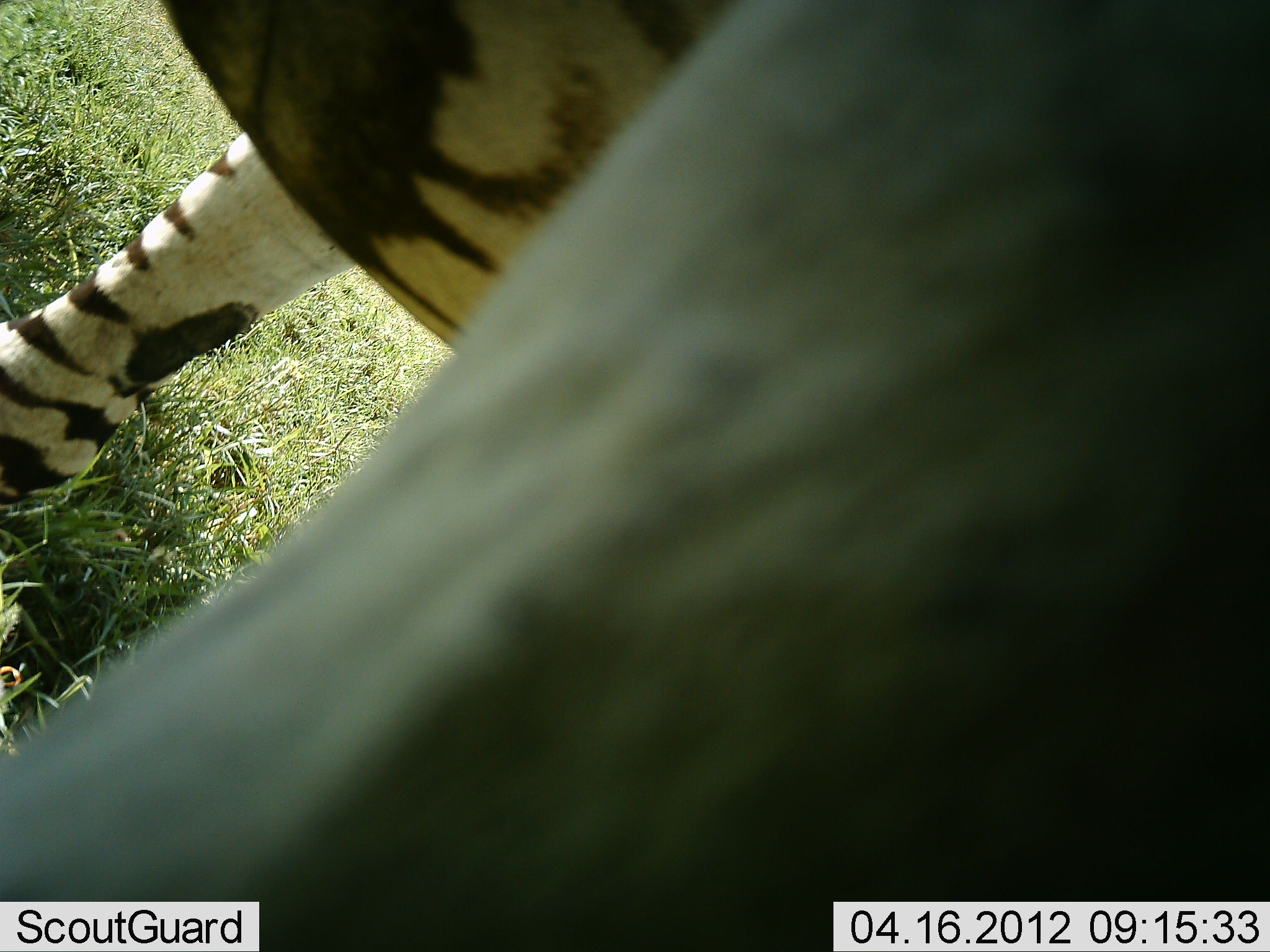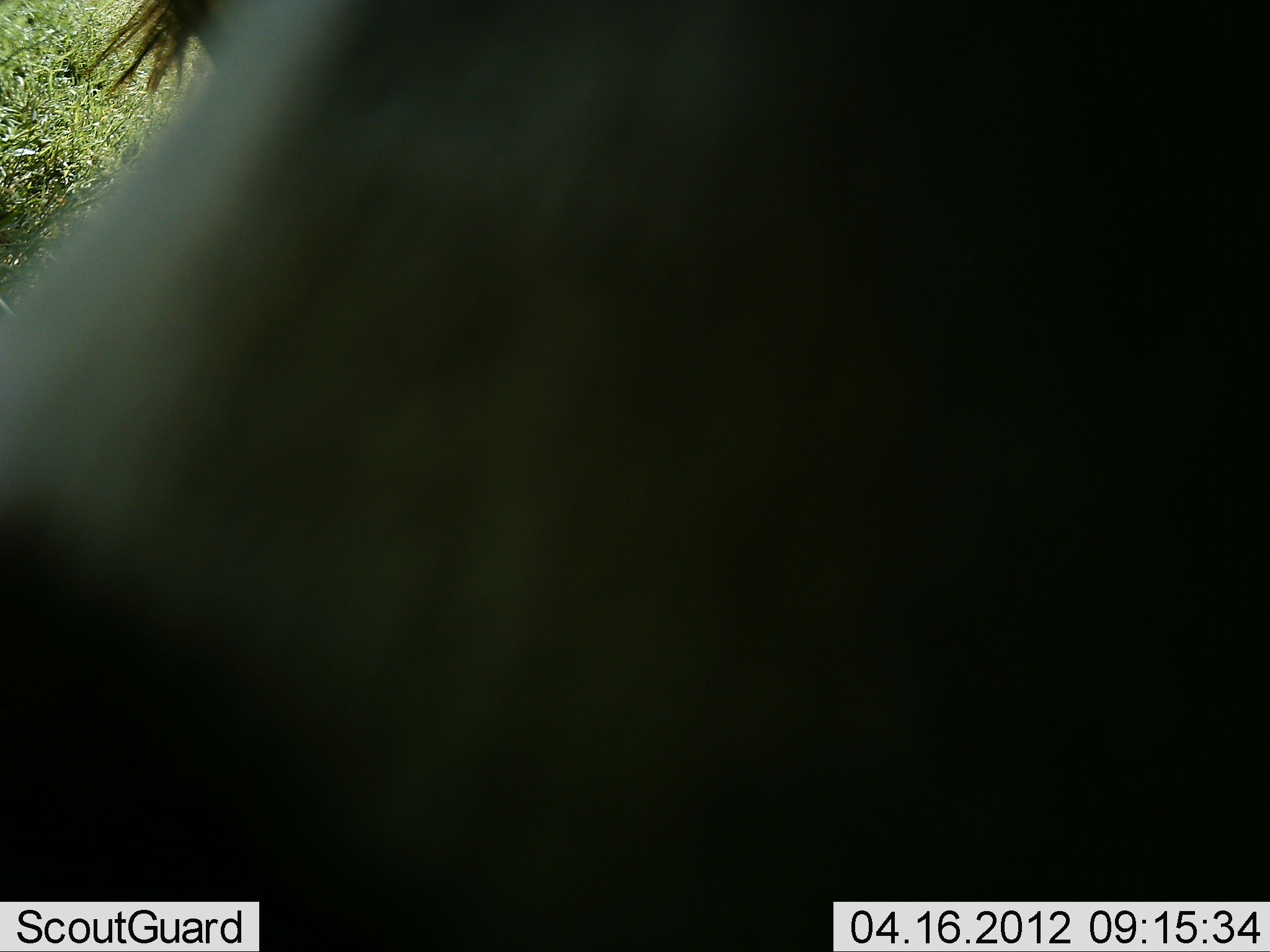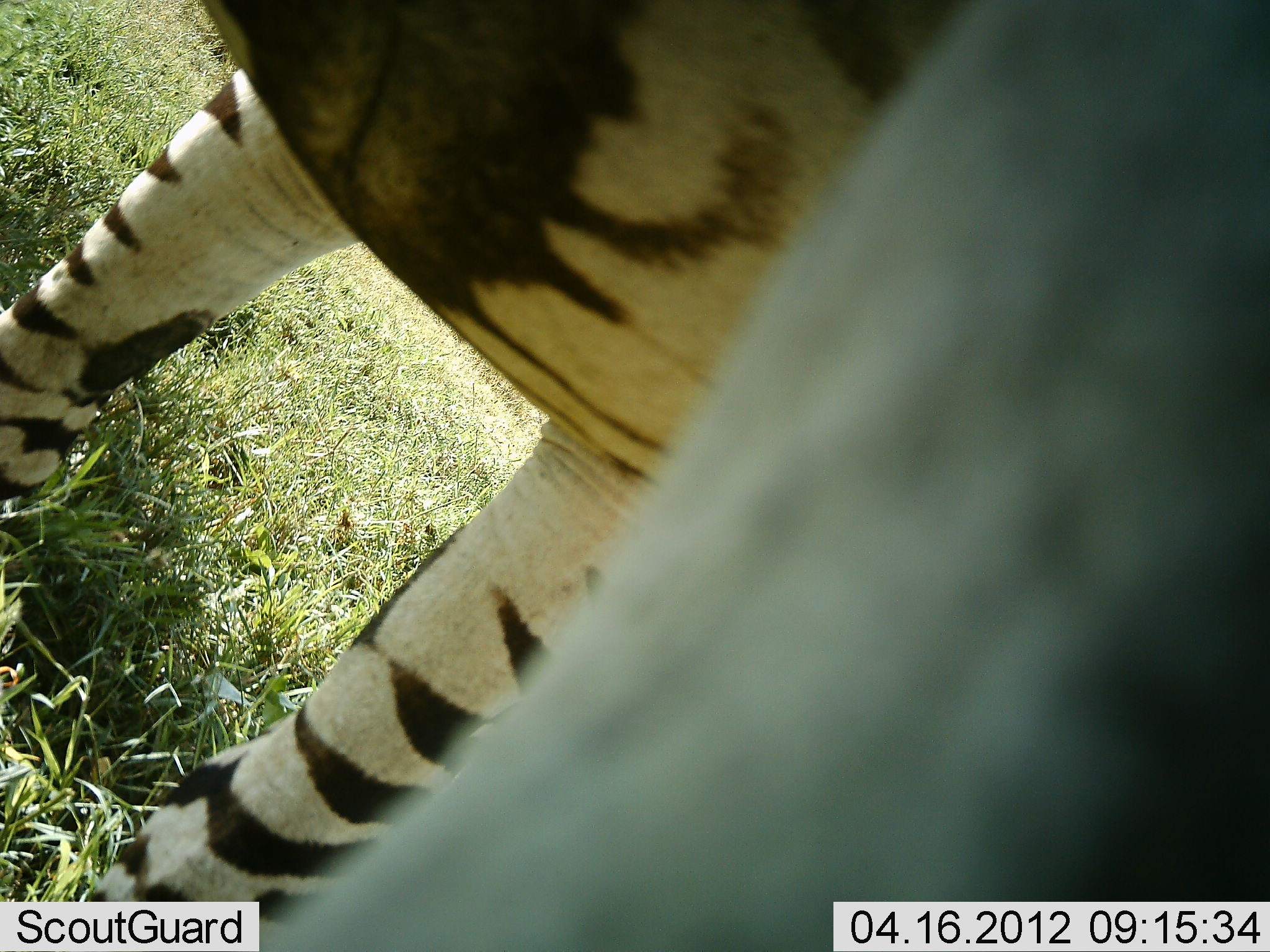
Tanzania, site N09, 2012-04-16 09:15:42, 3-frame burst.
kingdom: Animalia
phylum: Chordata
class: Mammalia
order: Perissodactyla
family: Equidae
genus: Equus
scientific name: Equus quagga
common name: plains zebra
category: zebra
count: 1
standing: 67%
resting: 0%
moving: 21%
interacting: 8%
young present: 0%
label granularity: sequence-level